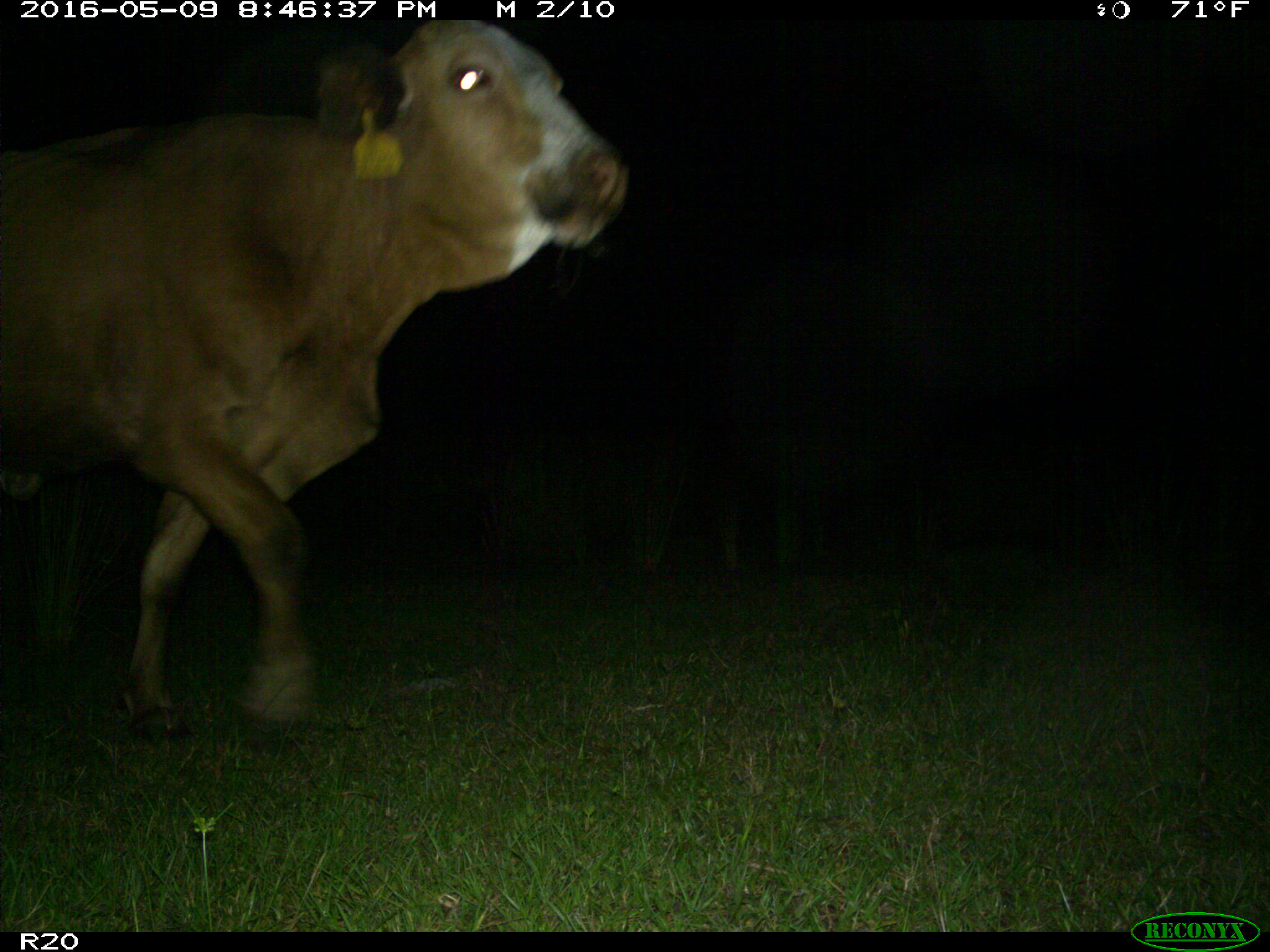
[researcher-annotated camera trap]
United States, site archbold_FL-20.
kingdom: Animalia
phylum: Chordata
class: Mammalia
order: Artiodactyla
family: Bovidae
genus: Bos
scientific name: Bos taurus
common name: domestic cow